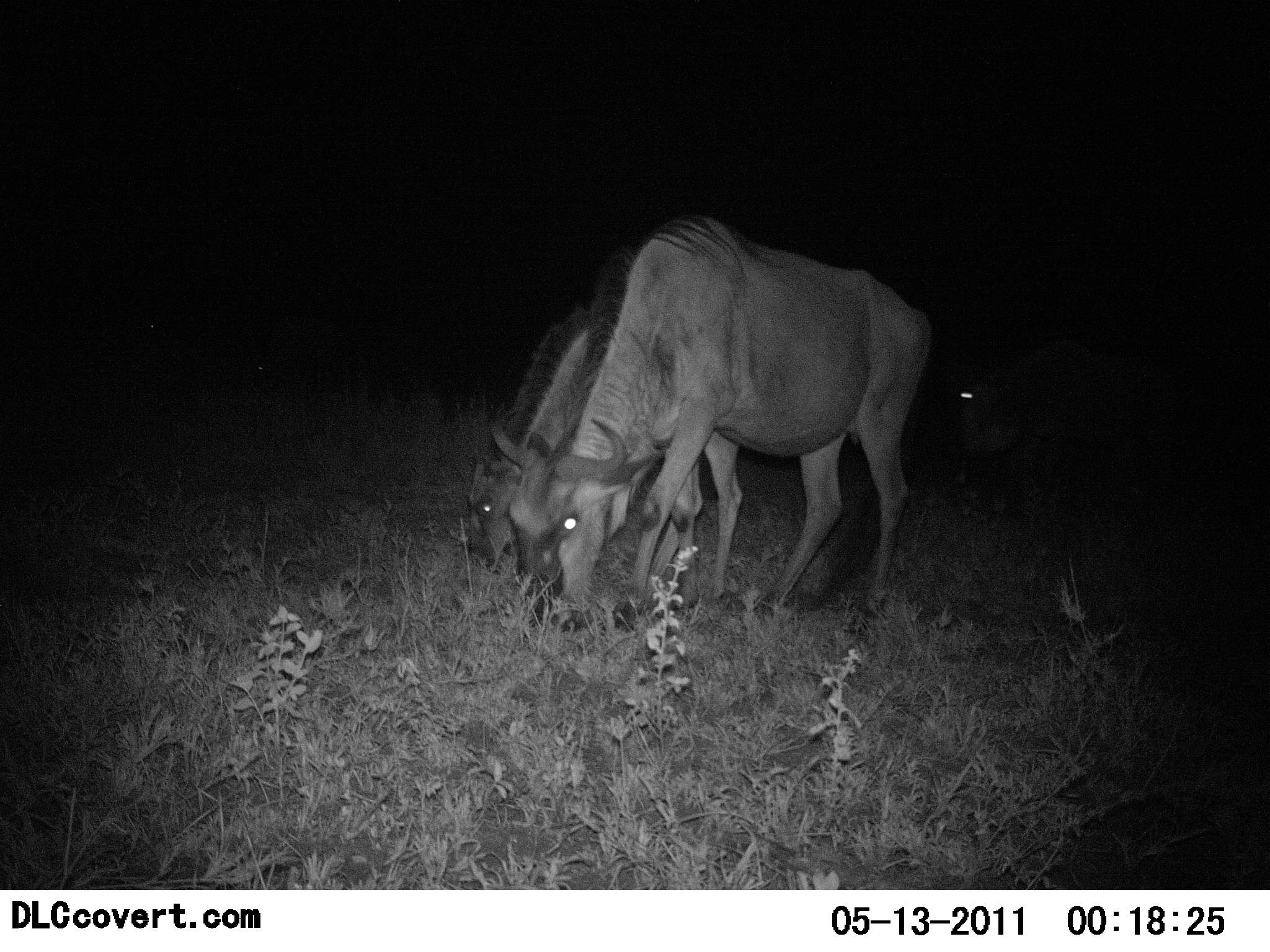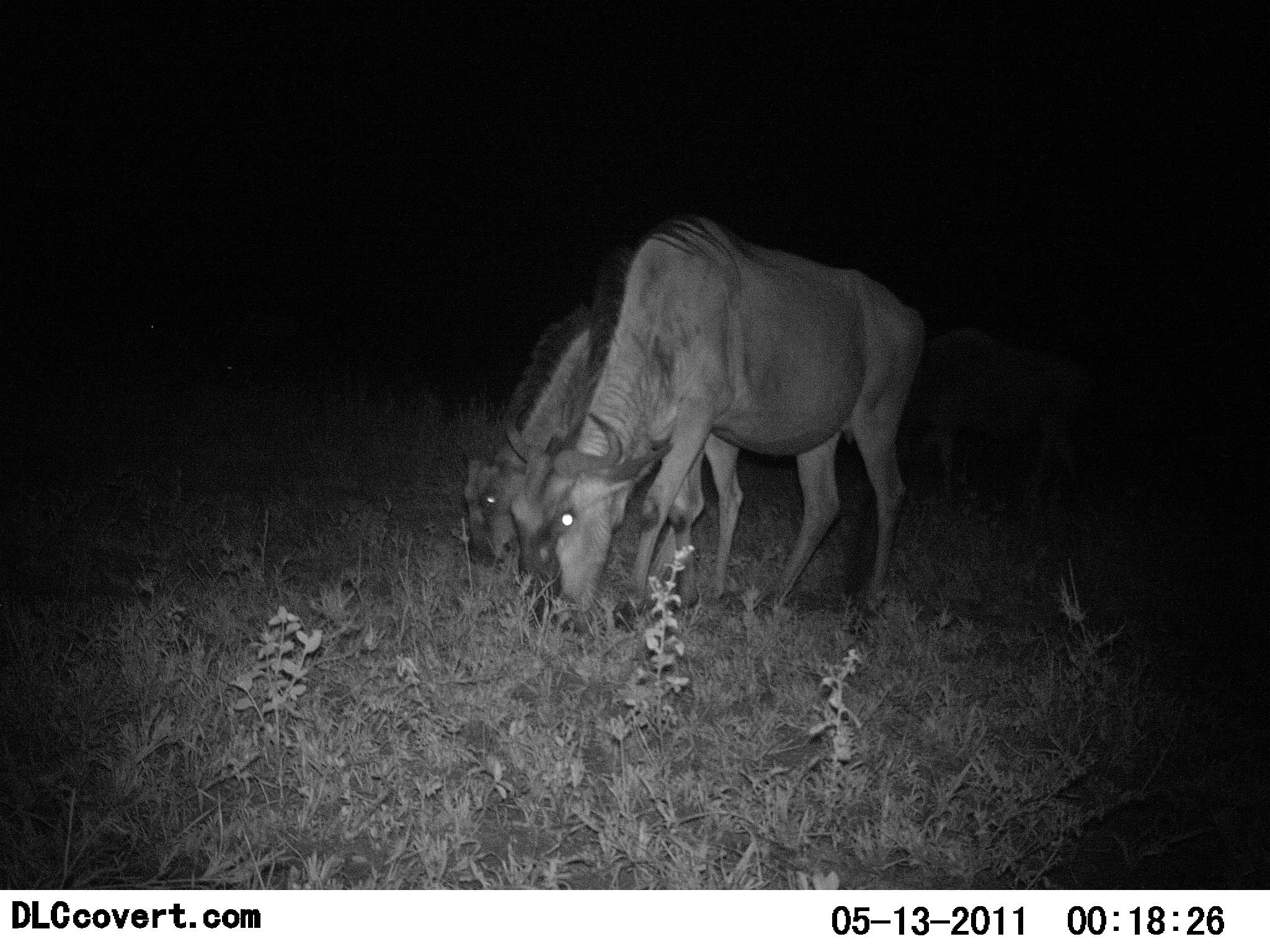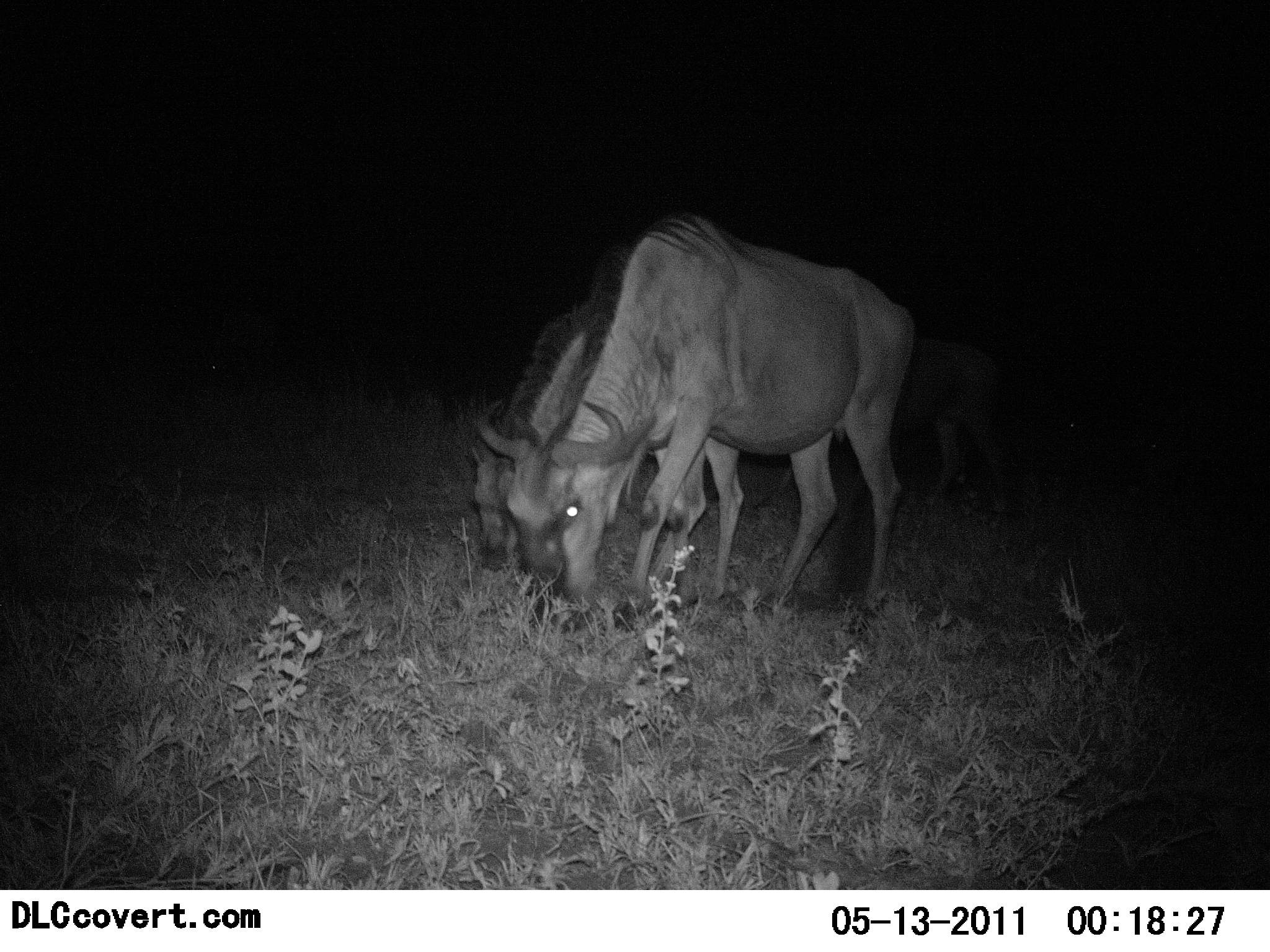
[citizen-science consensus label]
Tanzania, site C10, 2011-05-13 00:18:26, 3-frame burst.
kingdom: Animalia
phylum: Chordata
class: Mammalia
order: Artiodactyla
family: Bovidae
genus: Connochaetes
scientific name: Connochaetes taurinus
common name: blue wildebeest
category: wildebeest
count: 3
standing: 9%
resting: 0%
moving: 18%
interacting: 0%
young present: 0%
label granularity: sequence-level